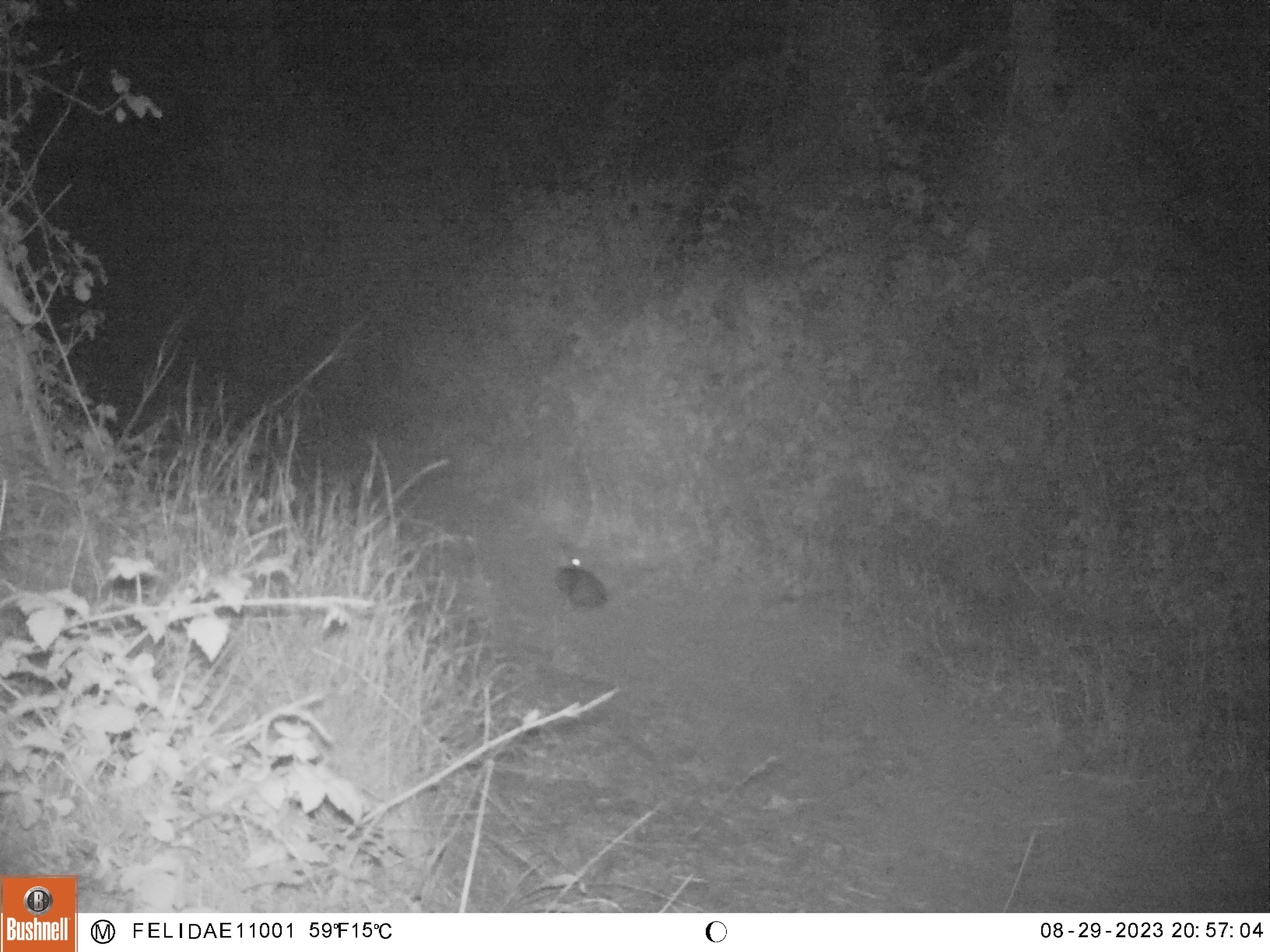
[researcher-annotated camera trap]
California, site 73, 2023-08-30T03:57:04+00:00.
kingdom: Animalia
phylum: Chordata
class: Mammalia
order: Lagomorpha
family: Leporidae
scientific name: Leporidae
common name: rabbit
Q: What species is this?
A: Rabbit (Leporidae).